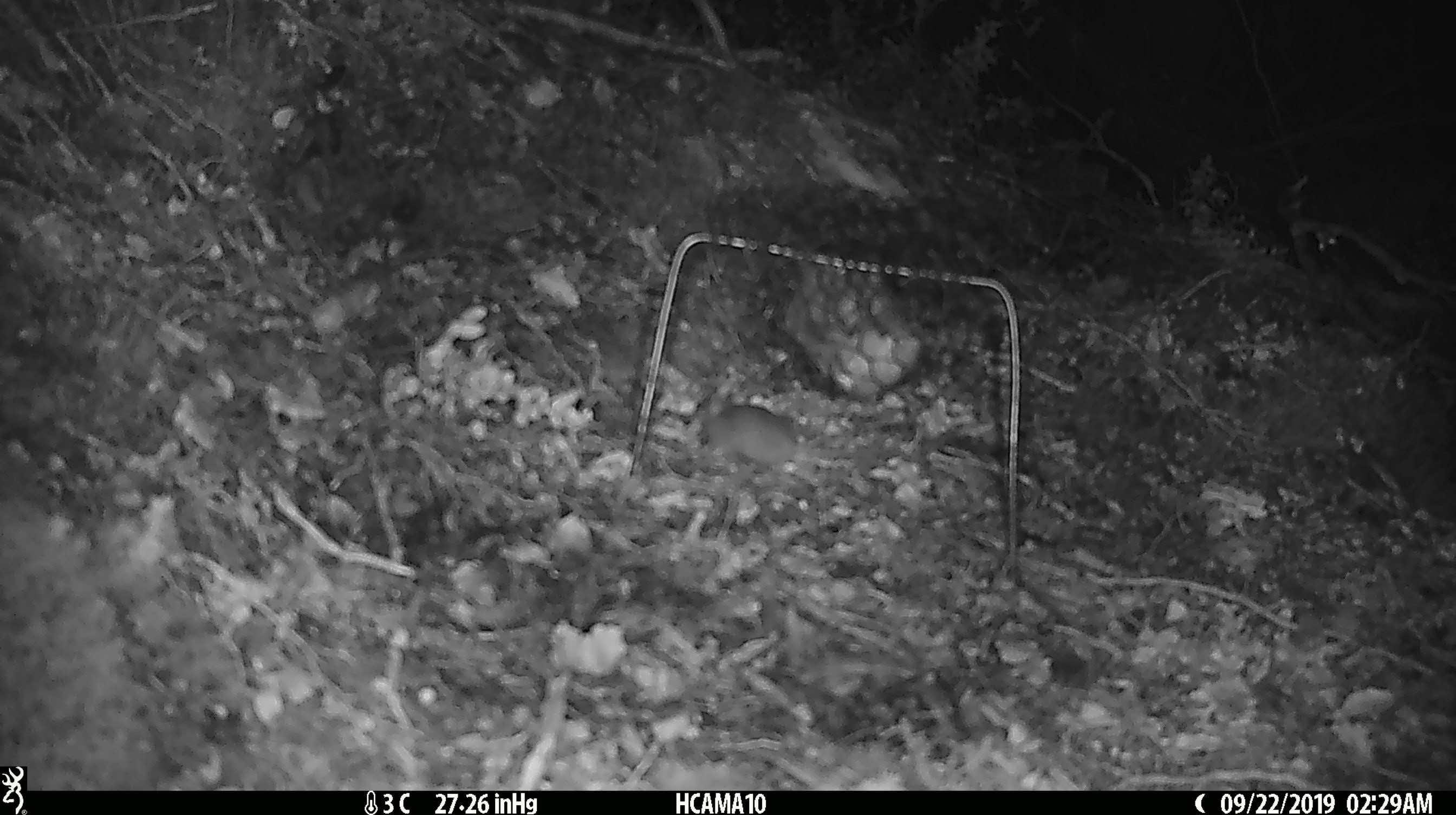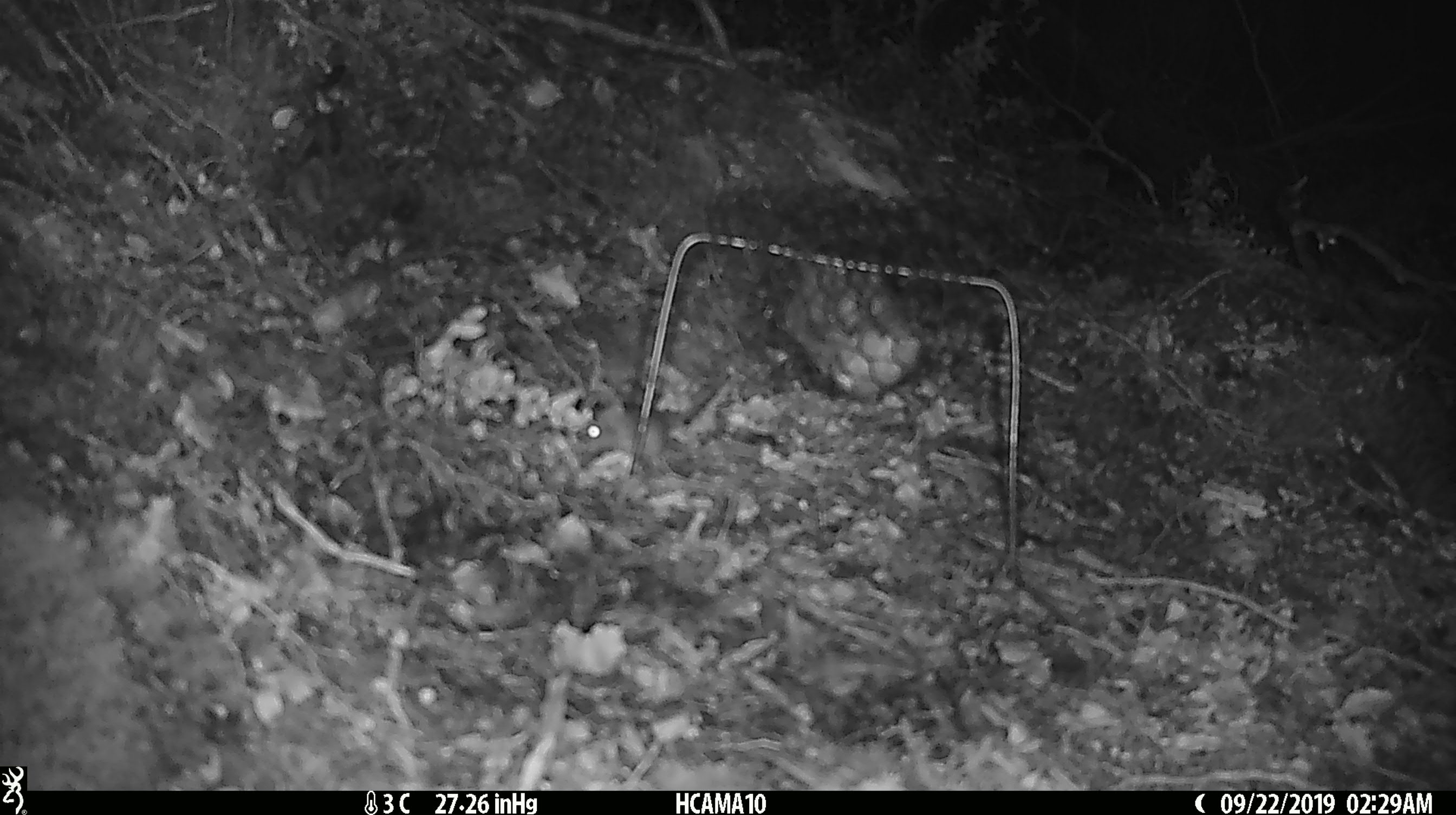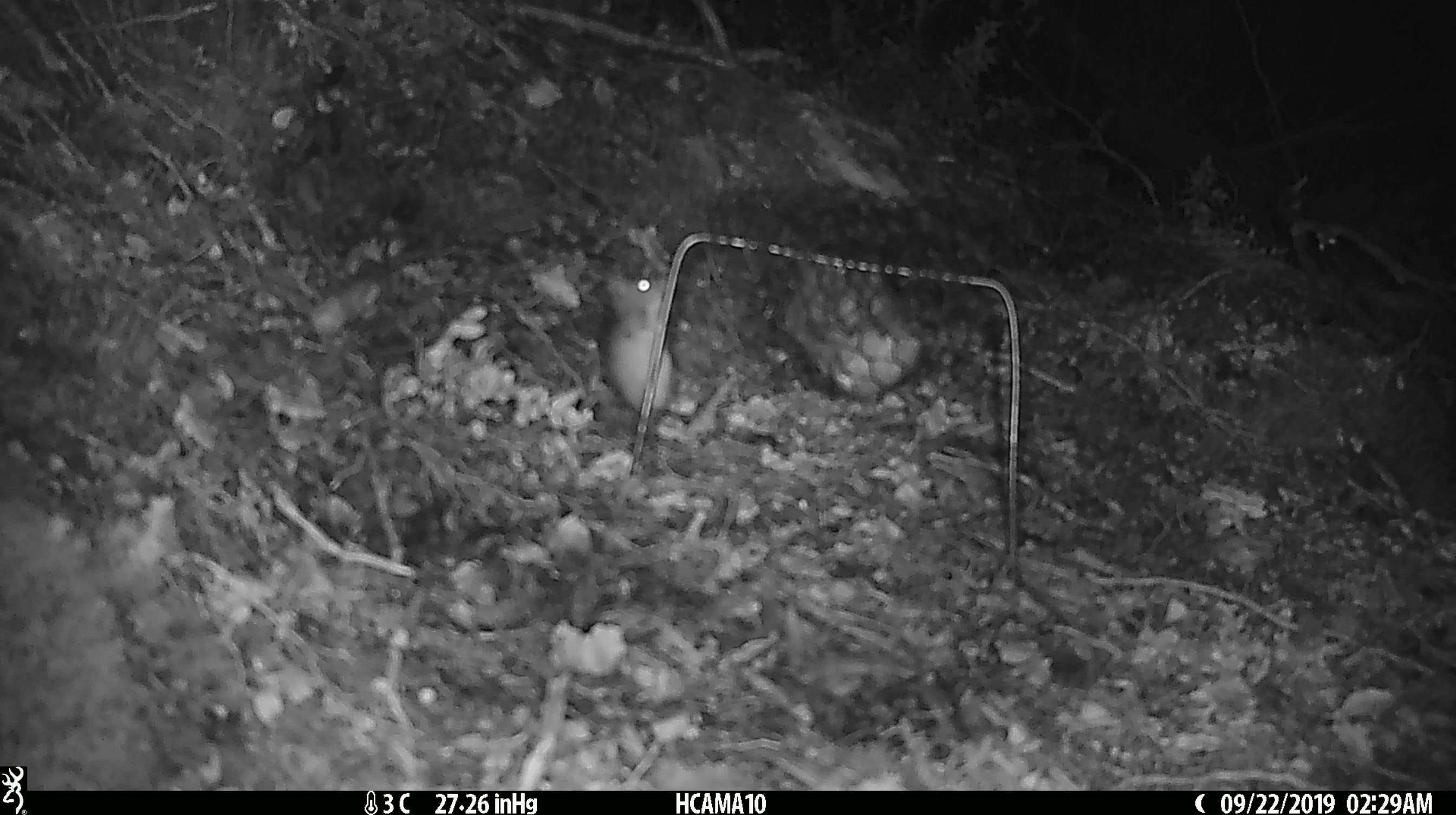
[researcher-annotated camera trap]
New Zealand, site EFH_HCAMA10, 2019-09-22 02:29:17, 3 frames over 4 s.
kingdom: Animalia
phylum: Chordata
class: Mammalia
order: Rodentia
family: Muridae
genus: Mus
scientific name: Mus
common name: mouse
Mouse (Mus).